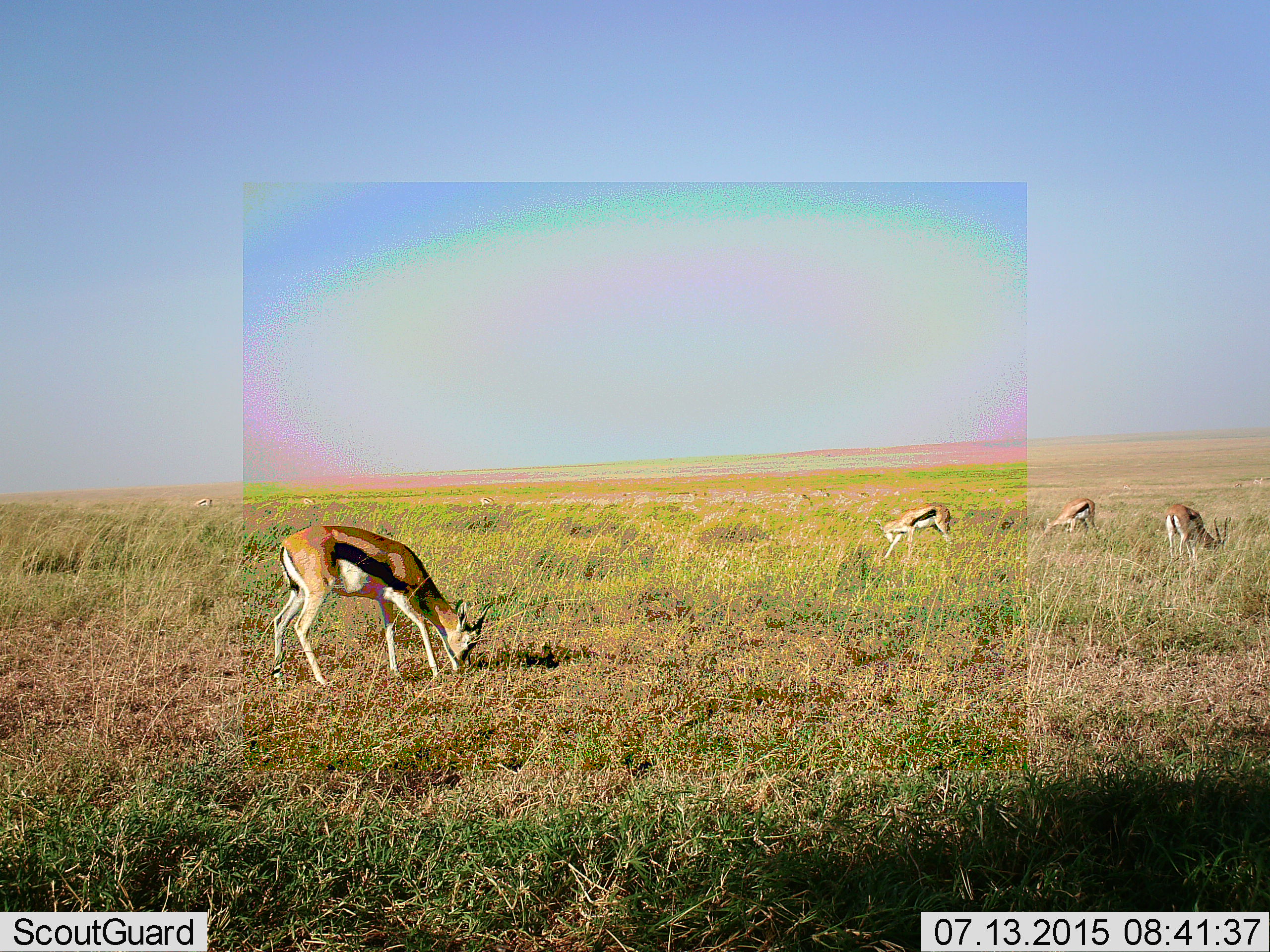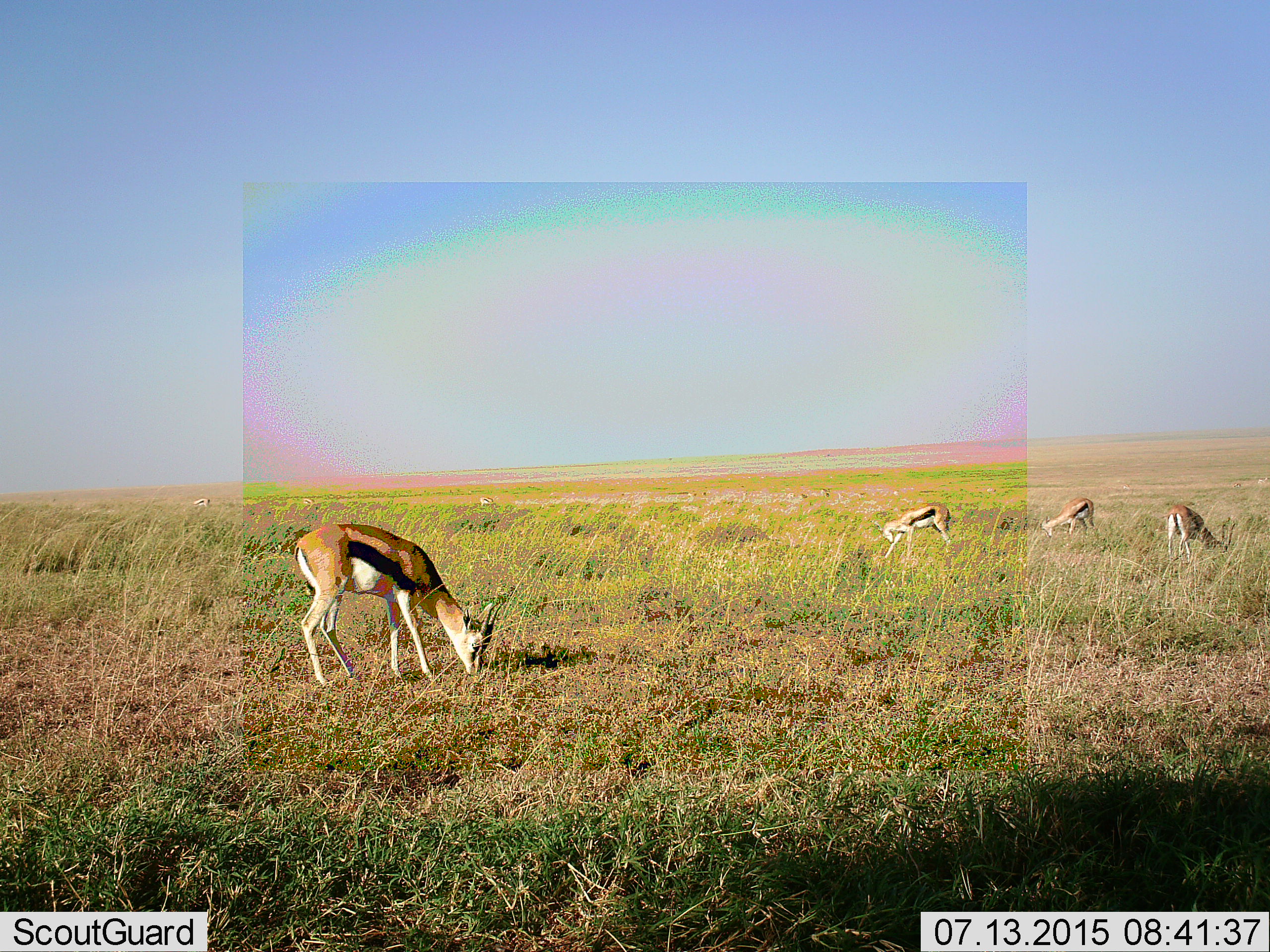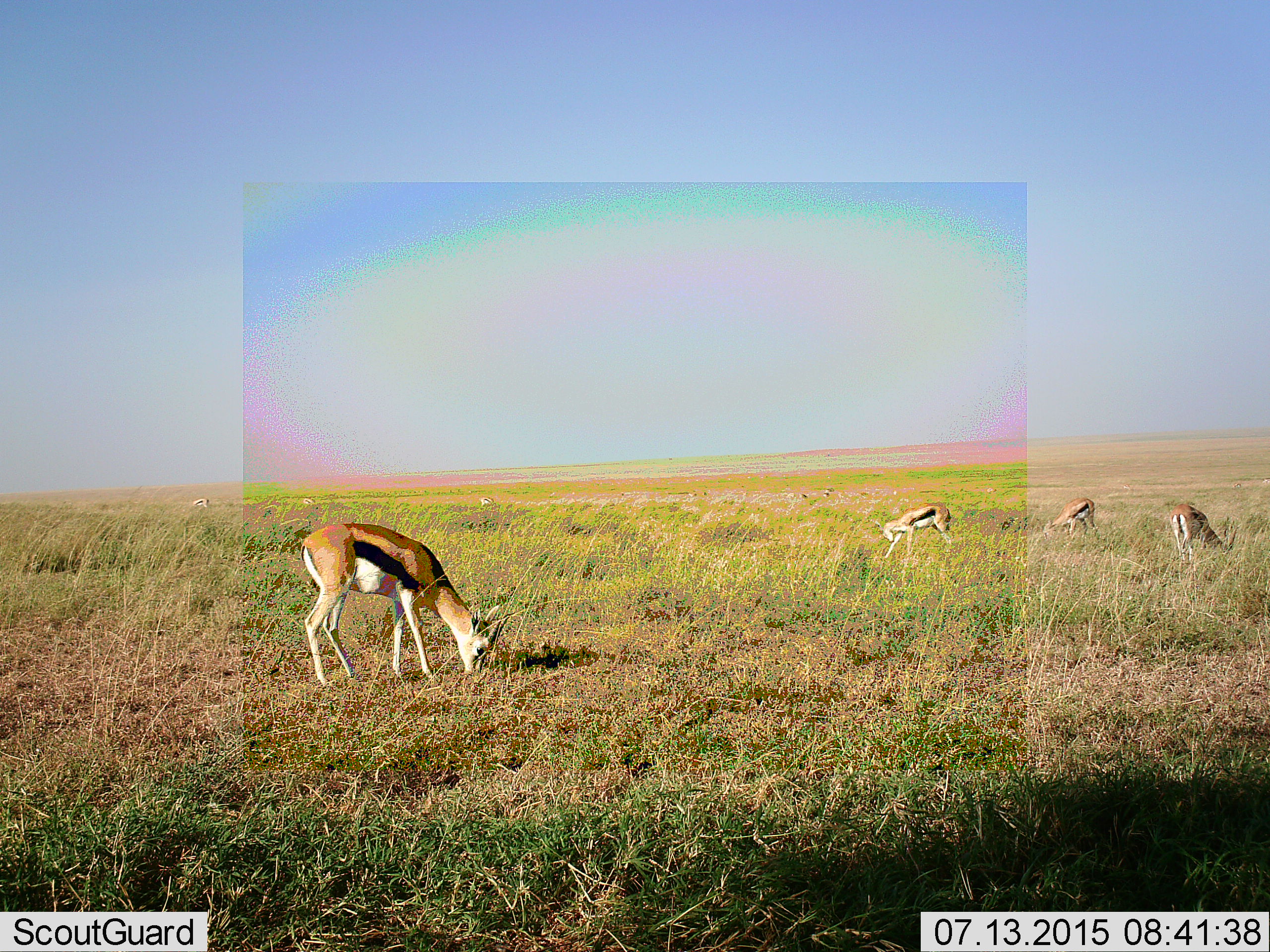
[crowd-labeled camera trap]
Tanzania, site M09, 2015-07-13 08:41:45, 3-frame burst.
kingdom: Animalia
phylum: Chordata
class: Mammalia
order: Artiodactyla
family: Bovidae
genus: Eudorcas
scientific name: Eudorcas thomsonii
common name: thomson's gazelle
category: gazellethomsons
Gazellethomsons (thomson's gazelle) (Eudorcas thomsonii), count 6. Behavior (volunteer vote fractions): standing 25%, resting 0%, moving 0%, interacting 0%. Young present (vote fraction): 0%. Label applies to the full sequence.